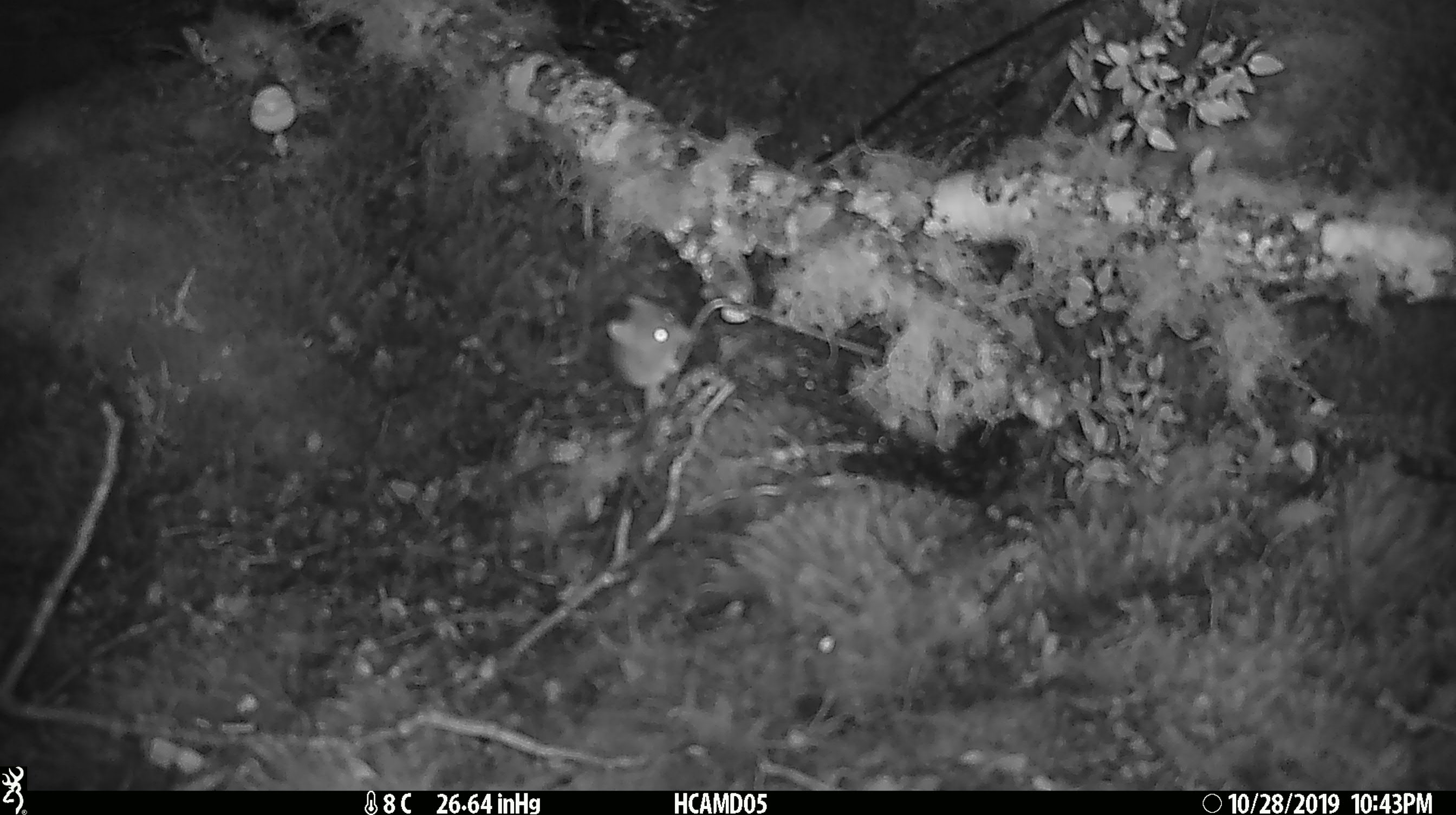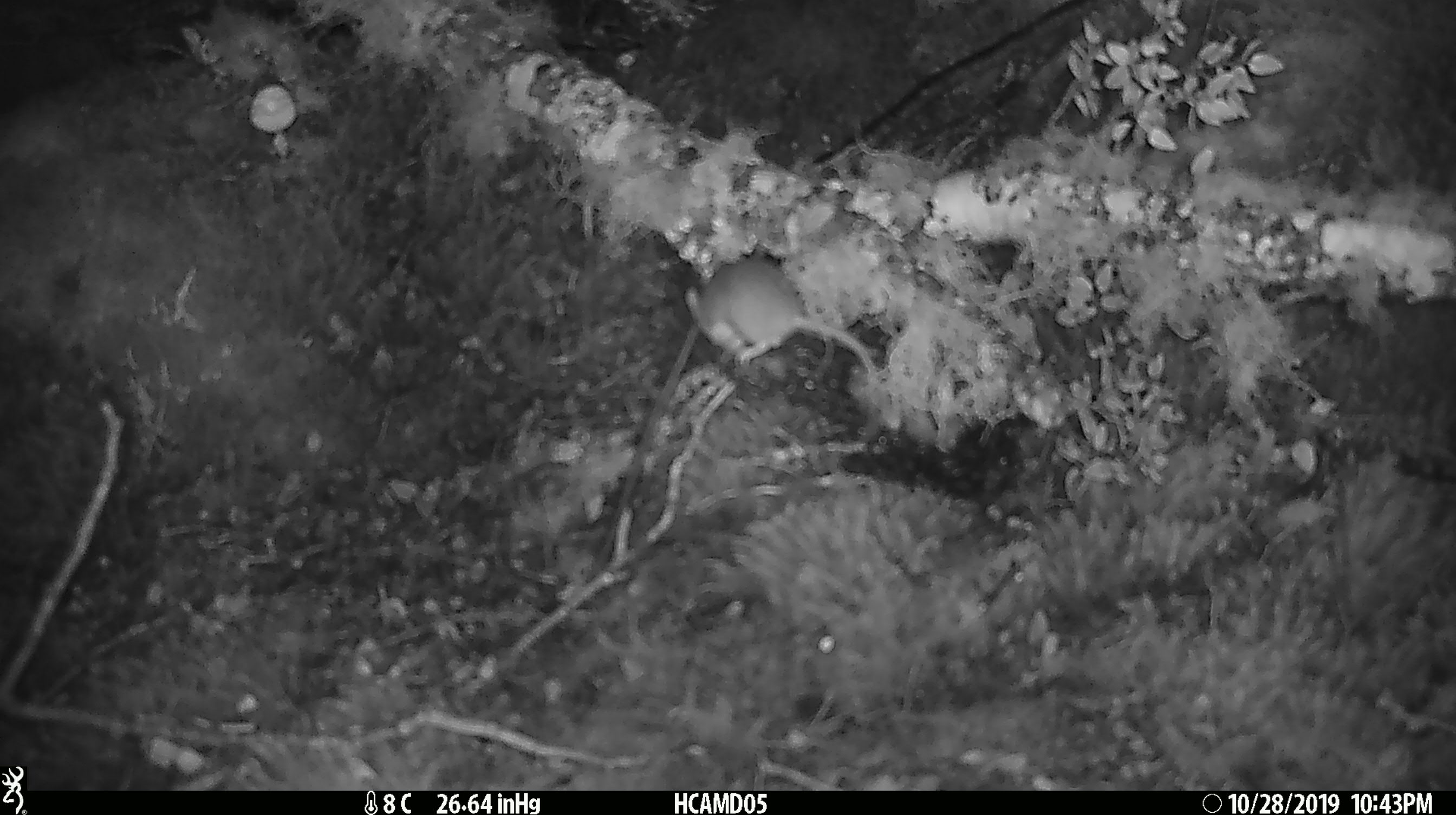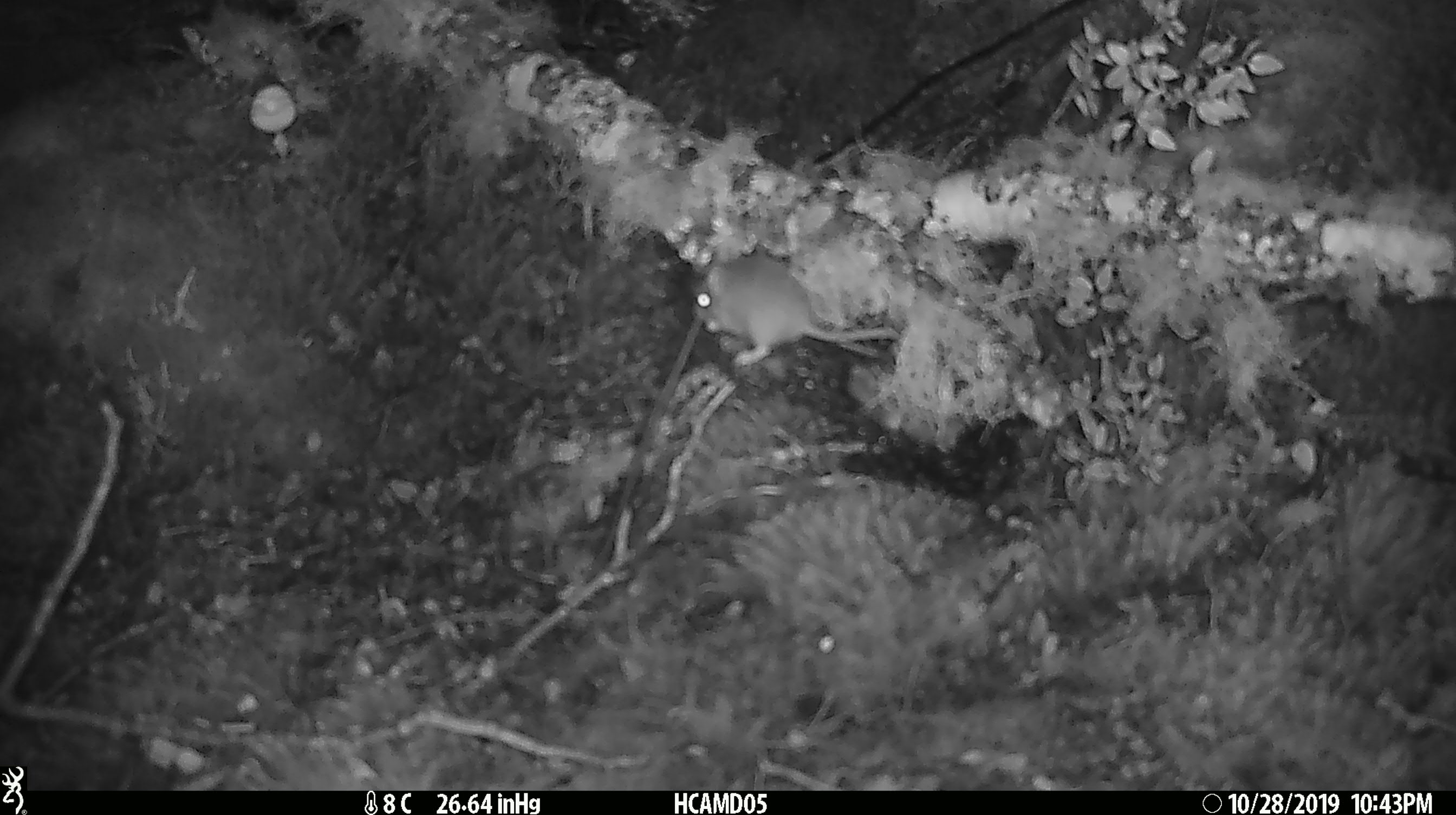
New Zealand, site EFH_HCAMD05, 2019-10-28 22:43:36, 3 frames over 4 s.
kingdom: Animalia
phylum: Chordata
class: Mammalia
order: Rodentia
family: Muridae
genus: Mus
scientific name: Mus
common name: mouse